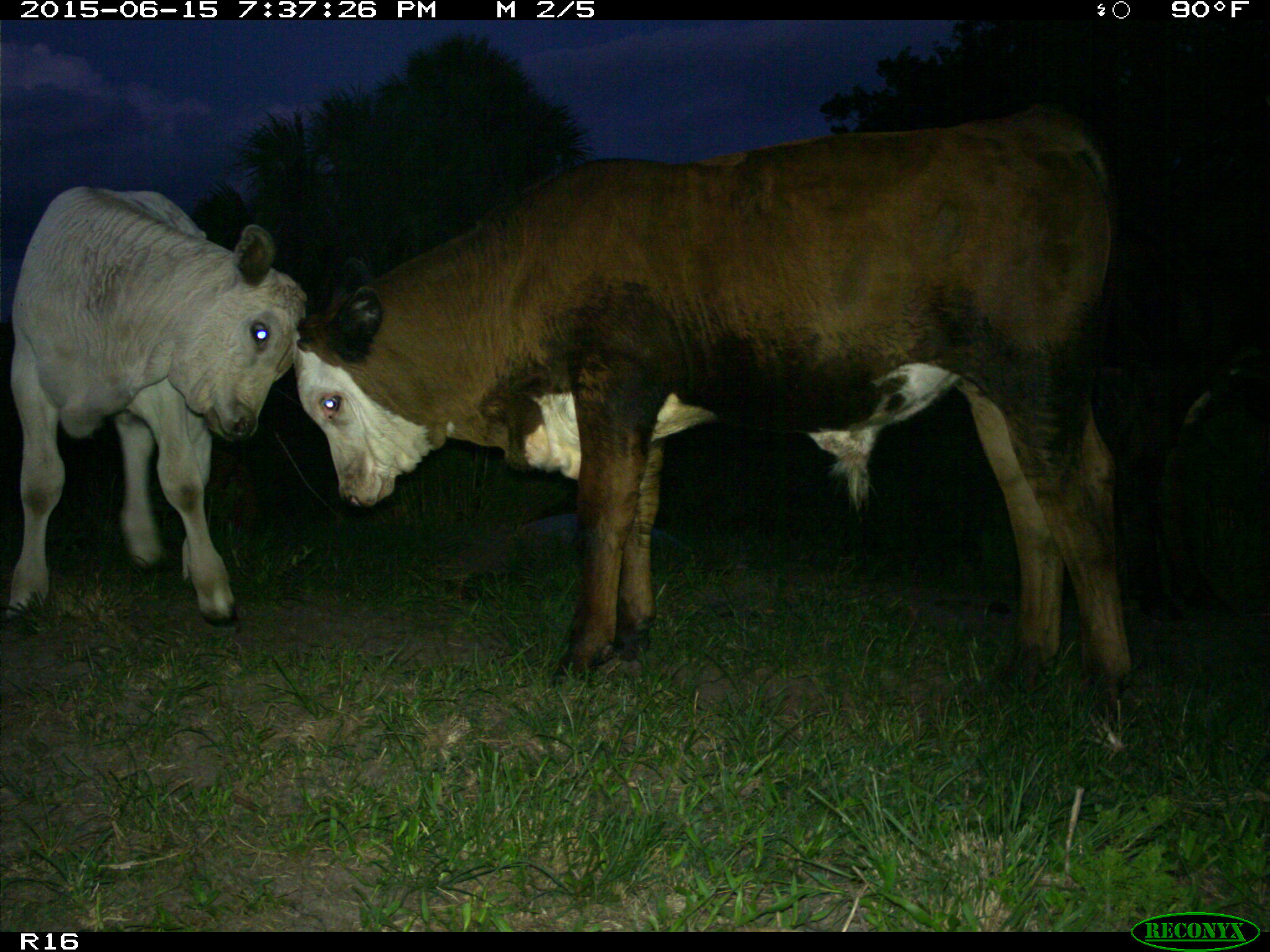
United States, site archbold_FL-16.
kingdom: Animalia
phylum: Chordata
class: Mammalia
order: Artiodactyla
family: Bovidae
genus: Bos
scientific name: Bos taurus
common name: domestic cow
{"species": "Bos taurus (domestic cow)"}